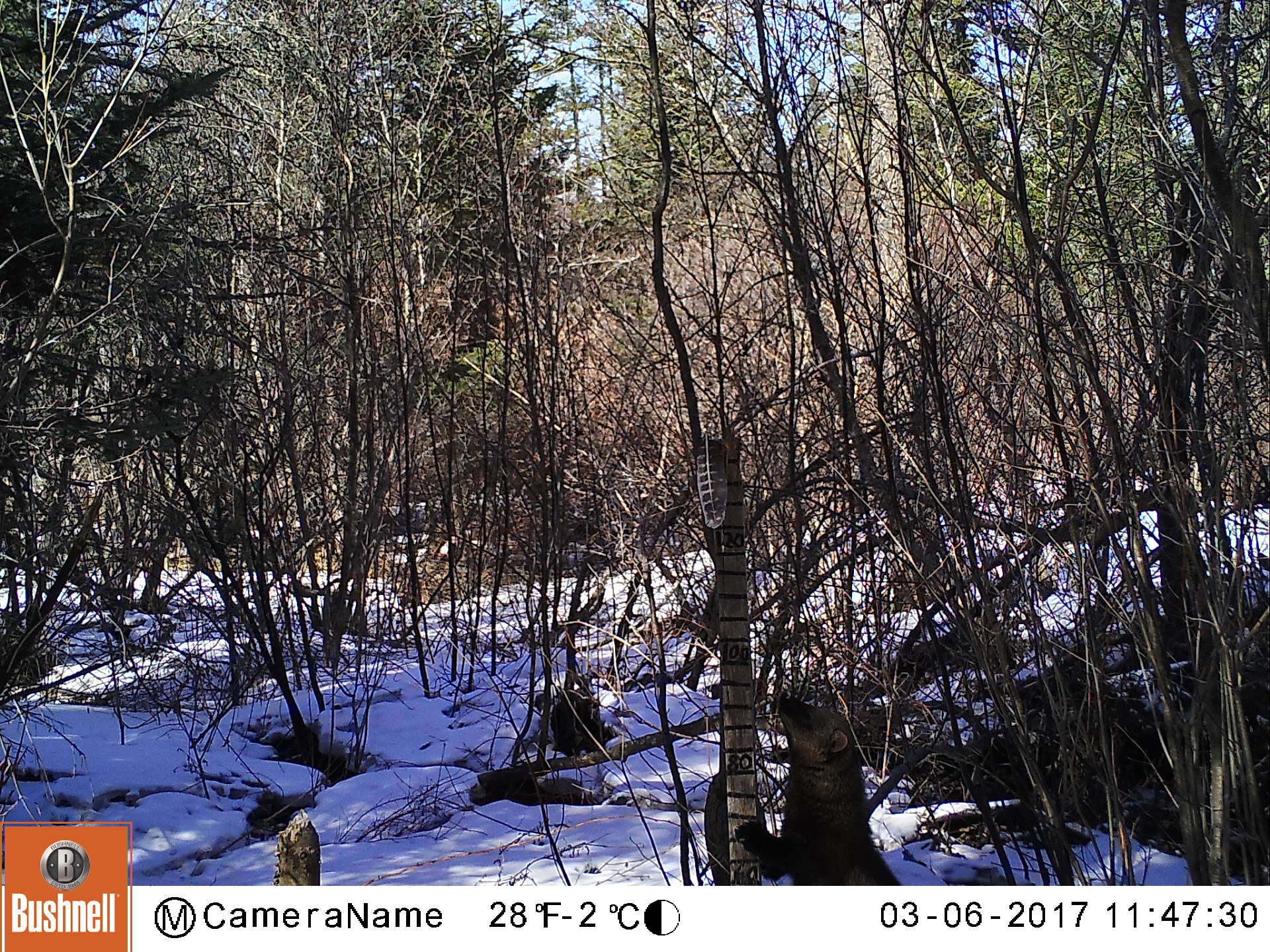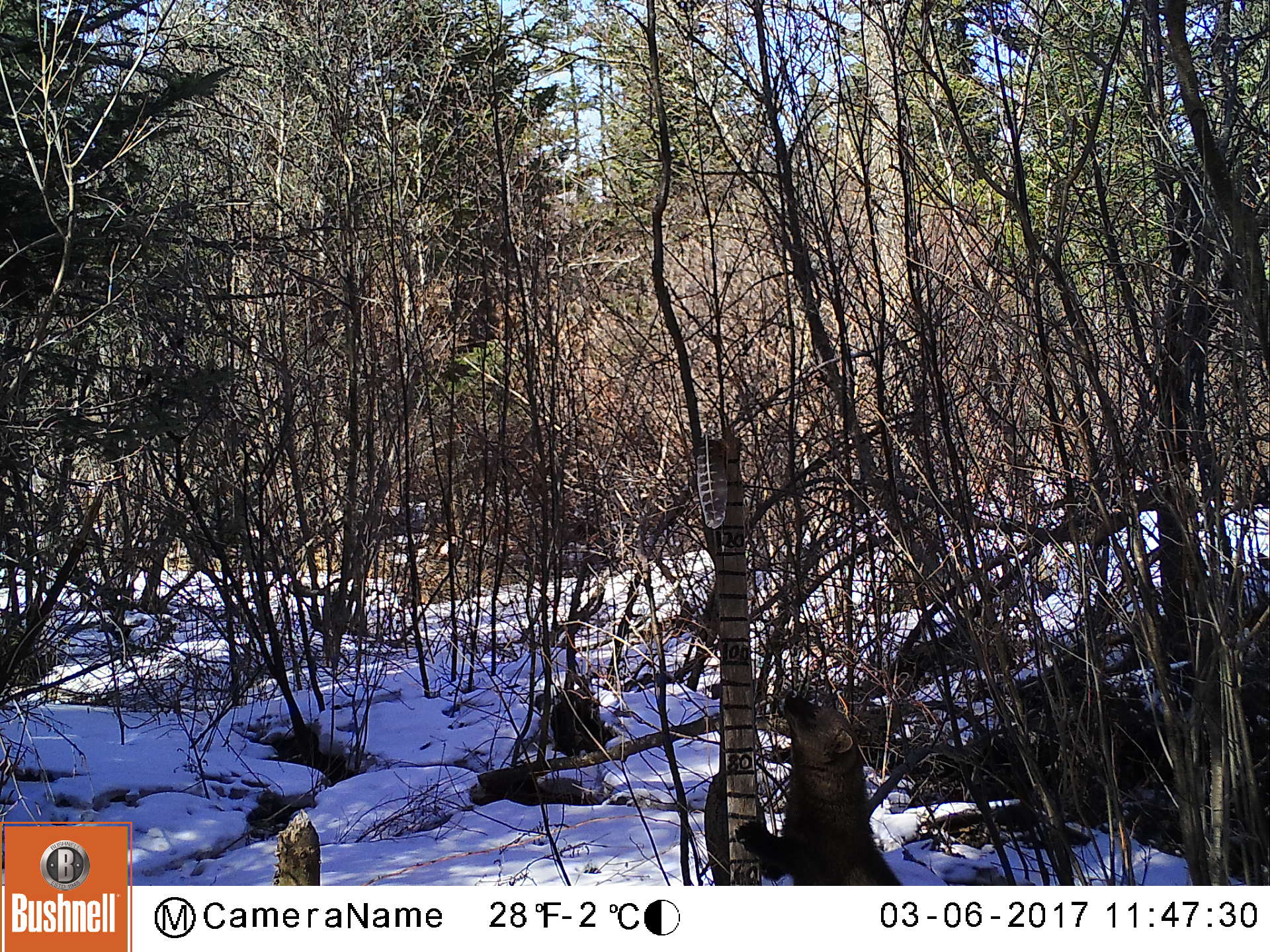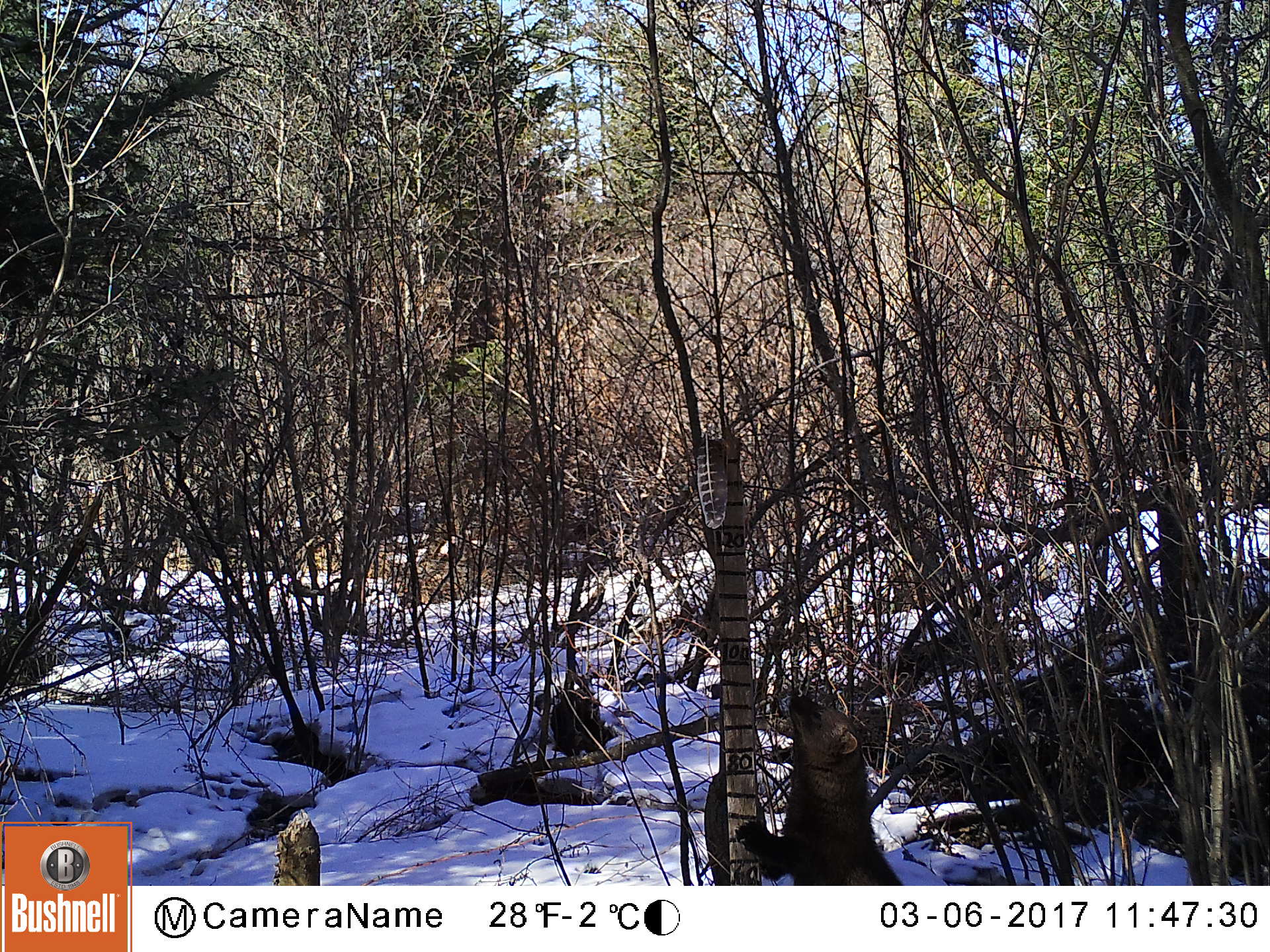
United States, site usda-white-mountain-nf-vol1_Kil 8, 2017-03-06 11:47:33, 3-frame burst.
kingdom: Animalia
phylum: Chordata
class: Mammalia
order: Carnivora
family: Mustelidae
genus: Pekania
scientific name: Pekania pennanti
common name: fisher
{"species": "fisher (Pekania pennanti)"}